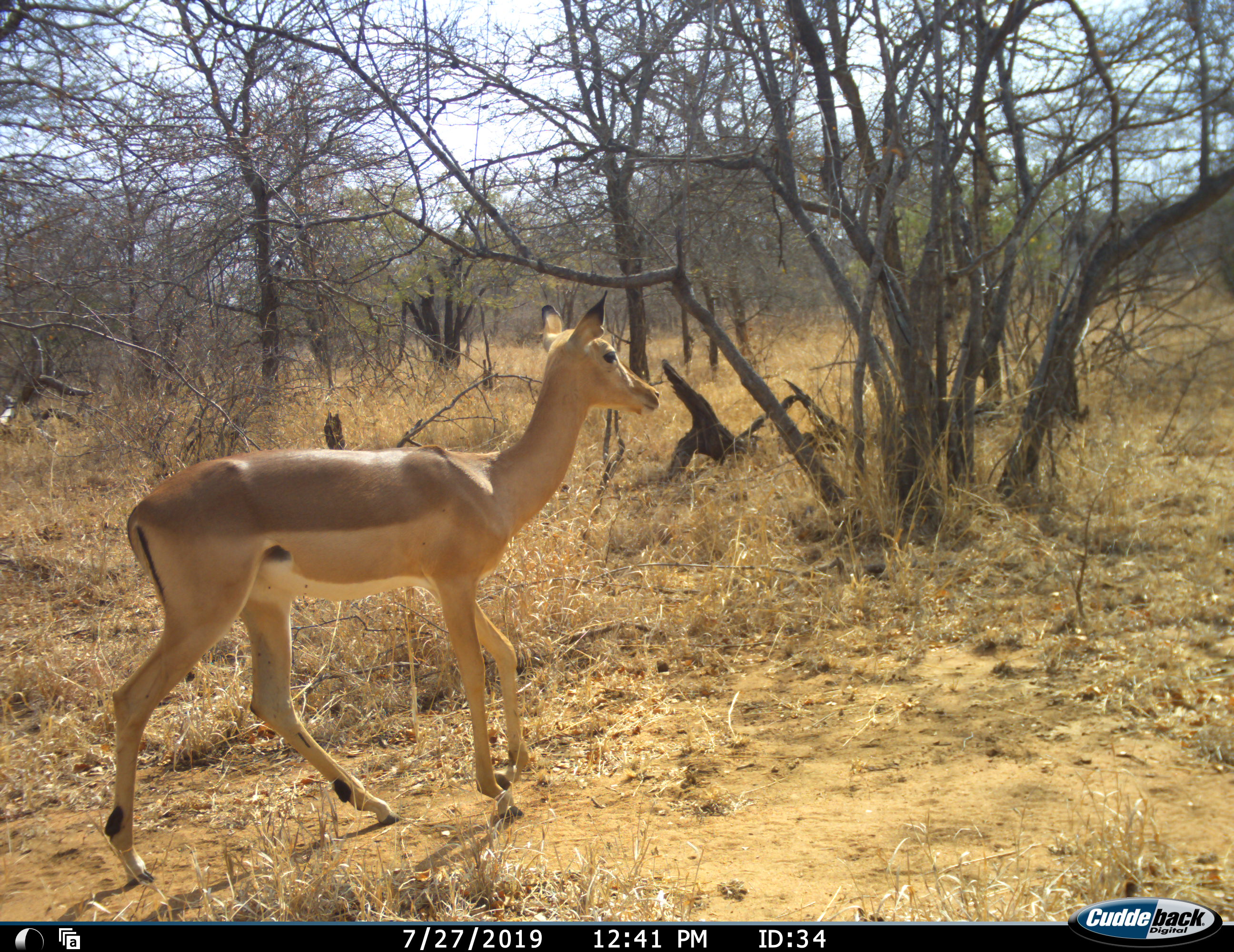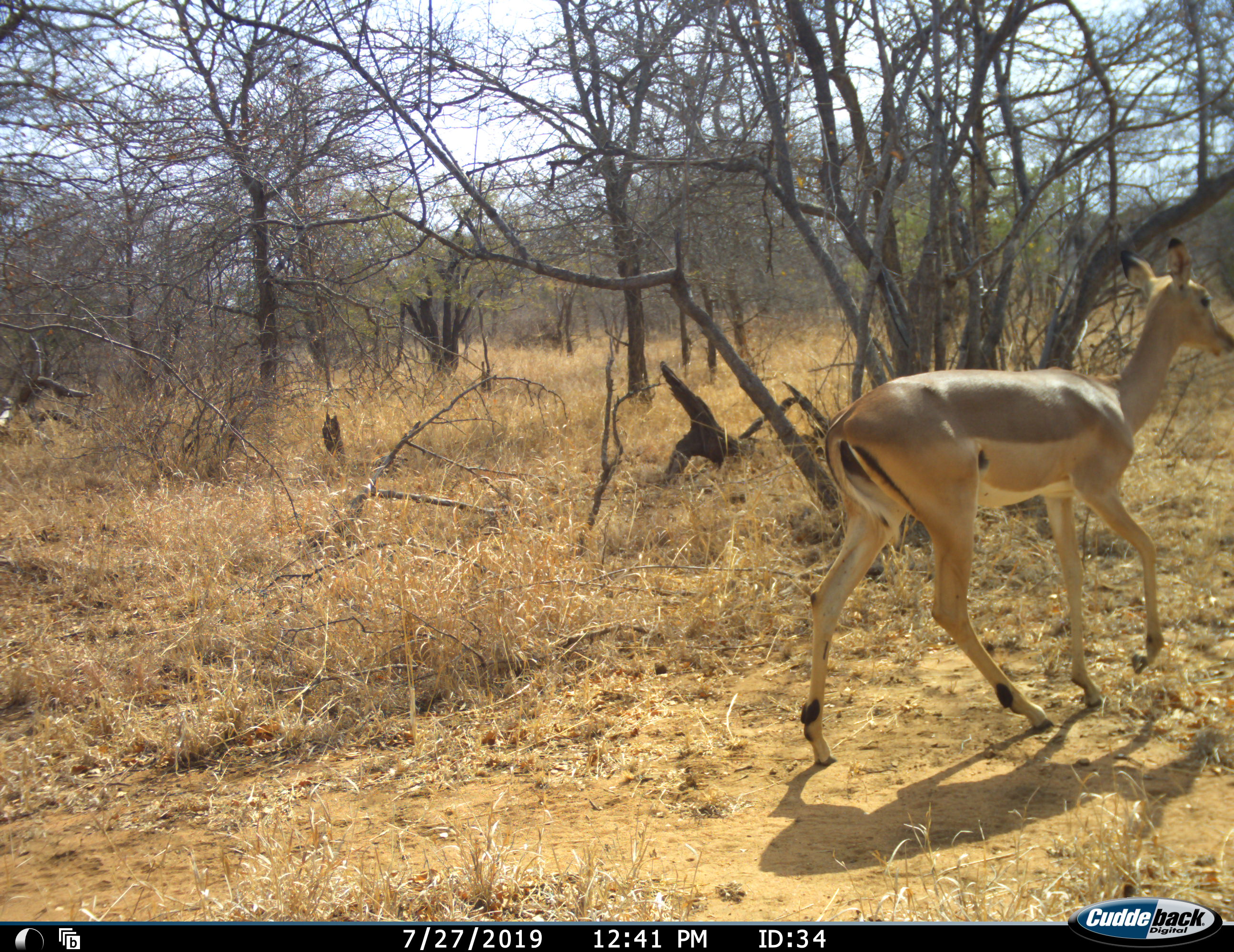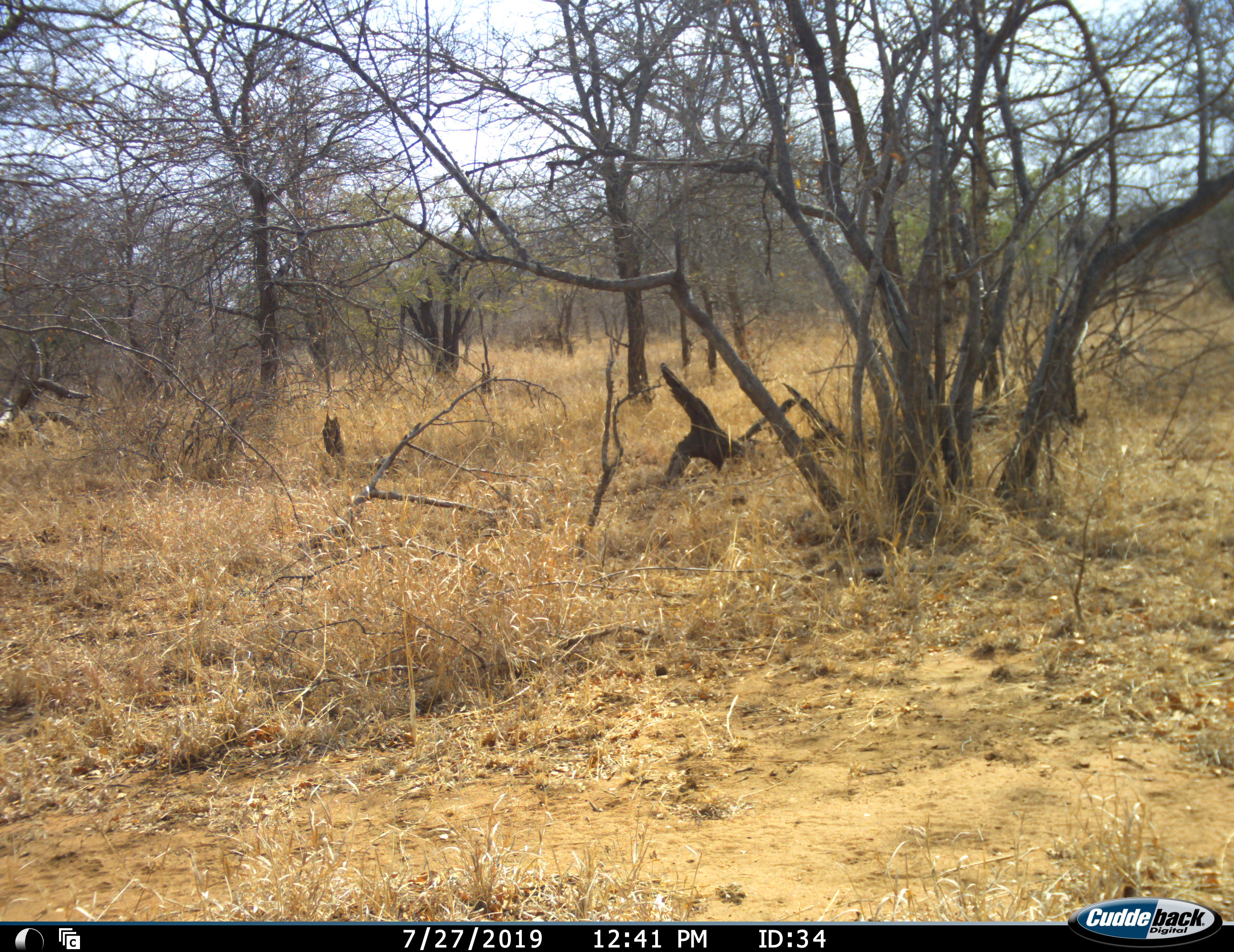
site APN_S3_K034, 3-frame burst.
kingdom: Animalia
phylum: Chordata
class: Mammalia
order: Artiodactyla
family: Bovidae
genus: Aepyceros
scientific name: Aepyceros melampus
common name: impala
Impala (Aepyceros melampus), count 1. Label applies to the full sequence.